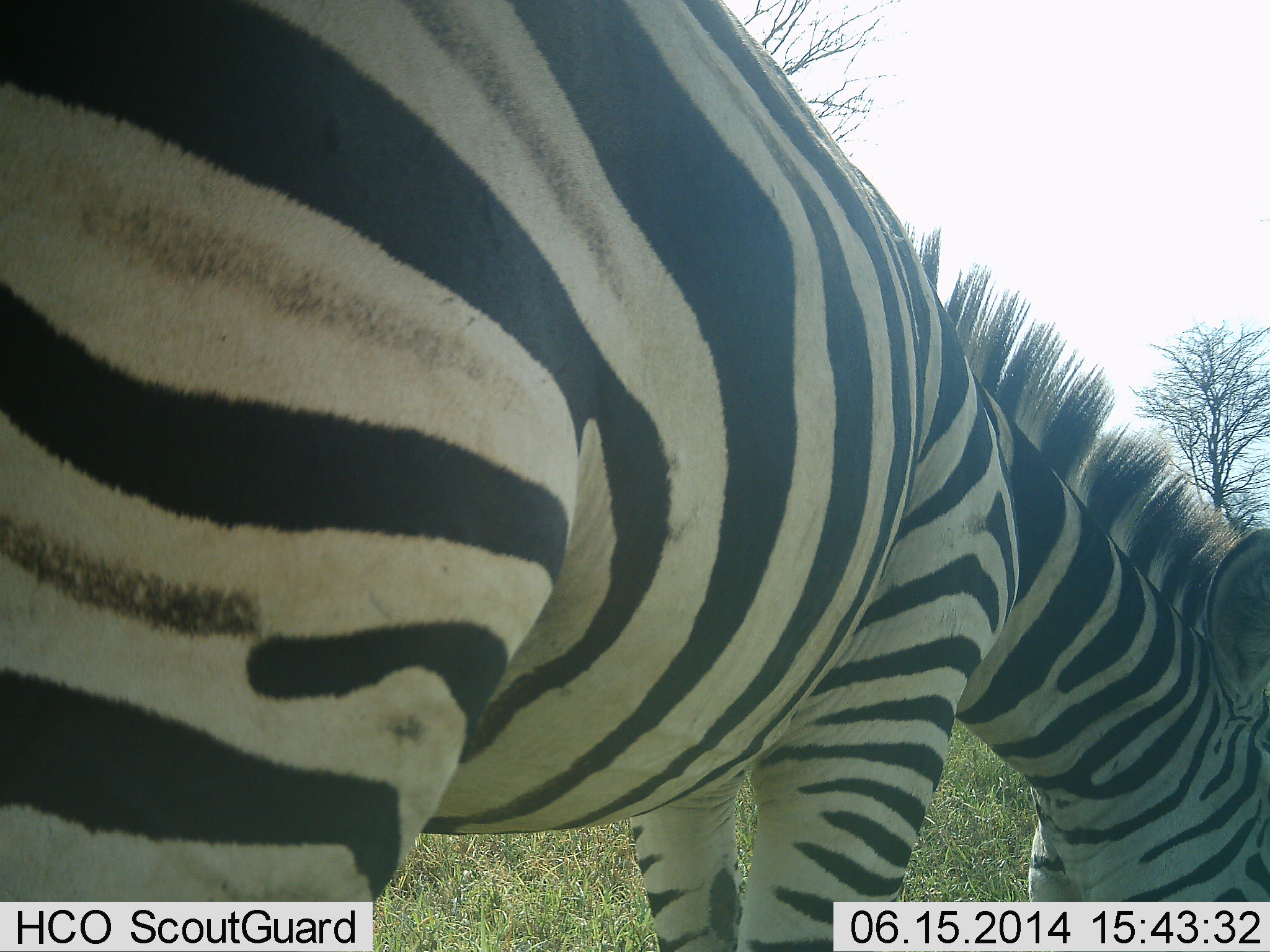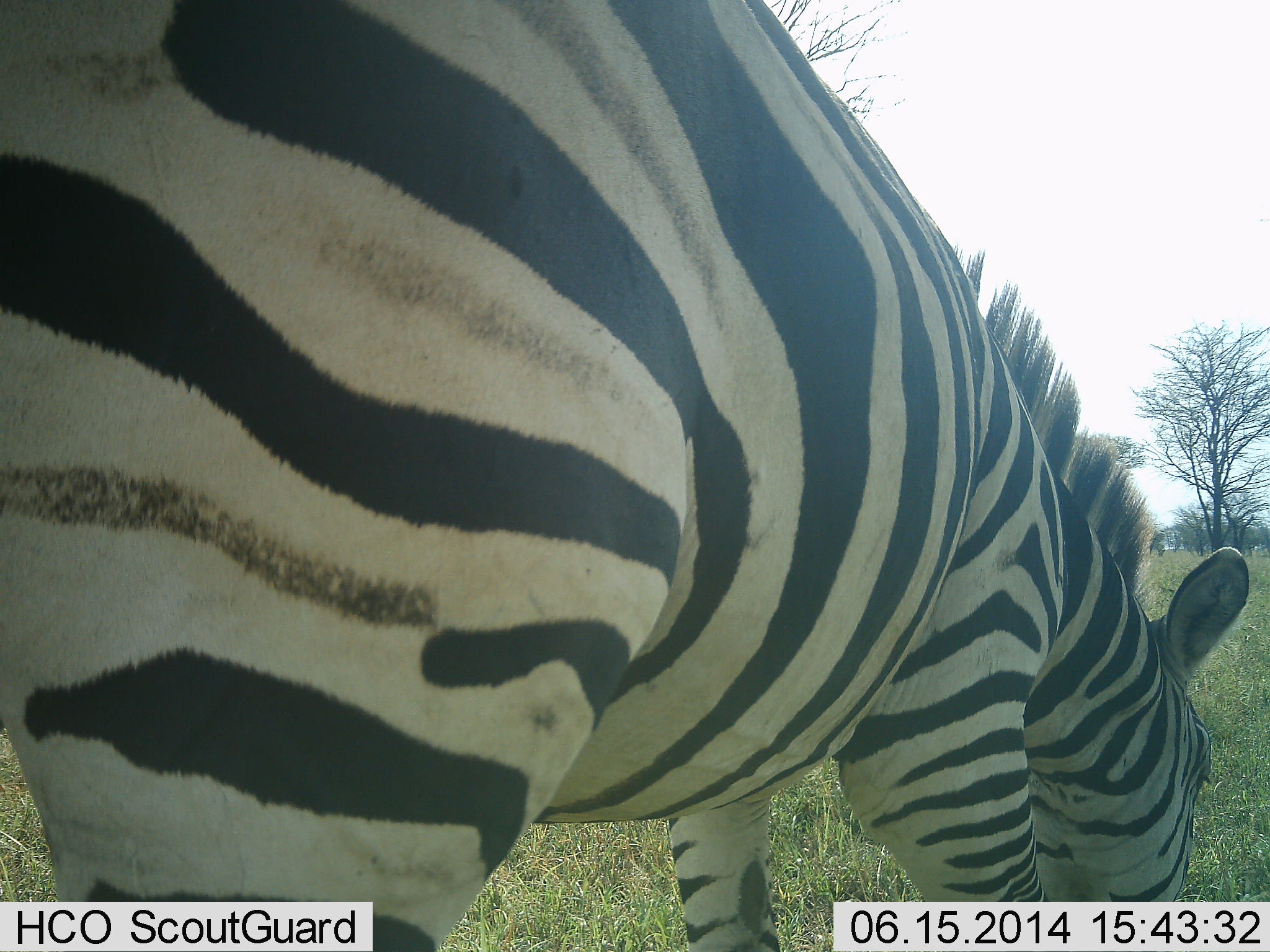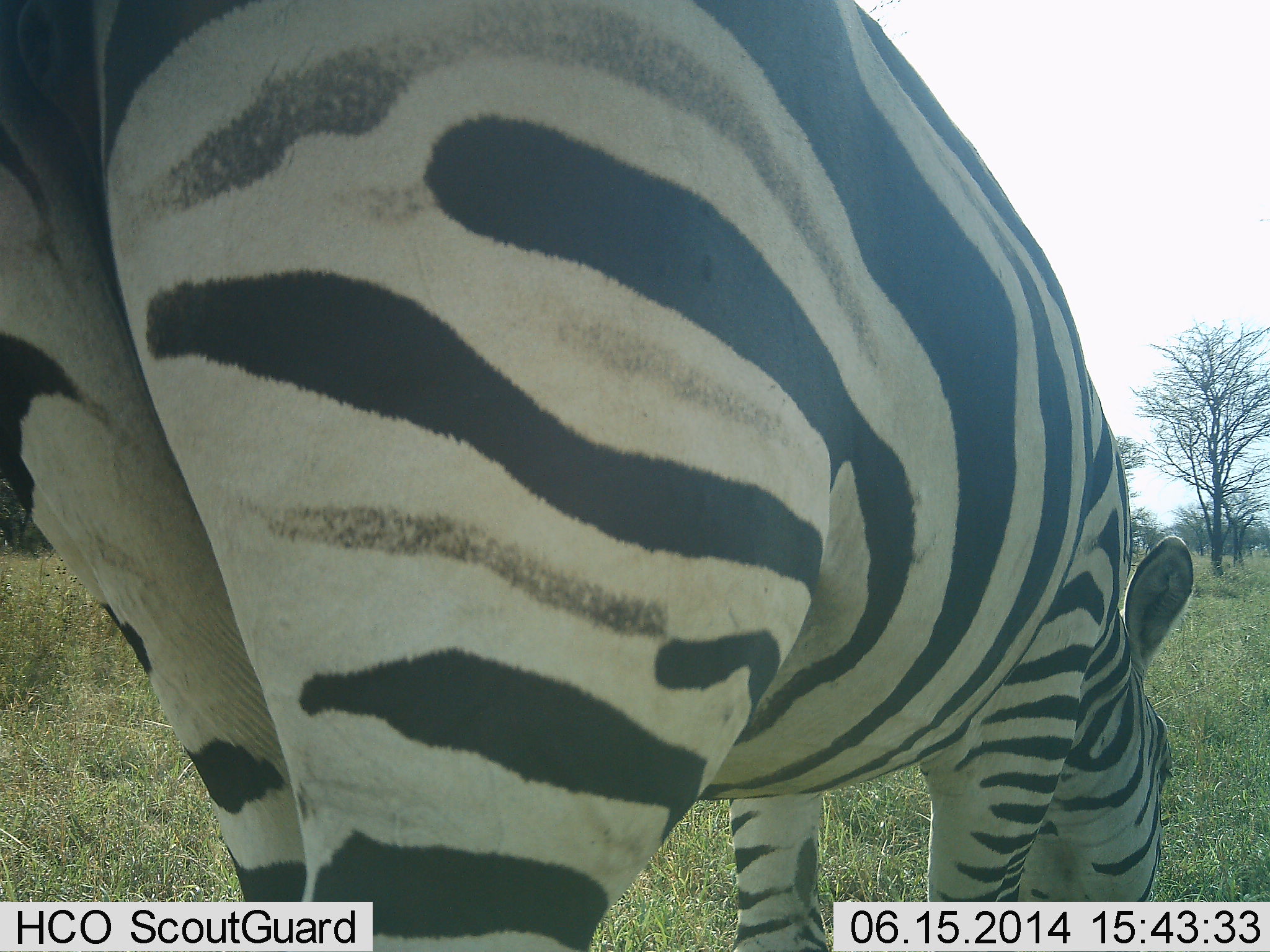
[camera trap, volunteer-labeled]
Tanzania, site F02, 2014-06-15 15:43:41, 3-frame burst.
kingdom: Animalia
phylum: Chordata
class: Mammalia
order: Perissodactyla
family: Equidae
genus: Equus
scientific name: Equus quagga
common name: plains zebra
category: zebra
Zebra (plains zebra) (Equus quagga), count 1. Behavior (volunteer vote fractions): standing 0%, resting 0%, moving 40%, interacting 0%. Young present (vote fraction): 0%. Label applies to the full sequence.